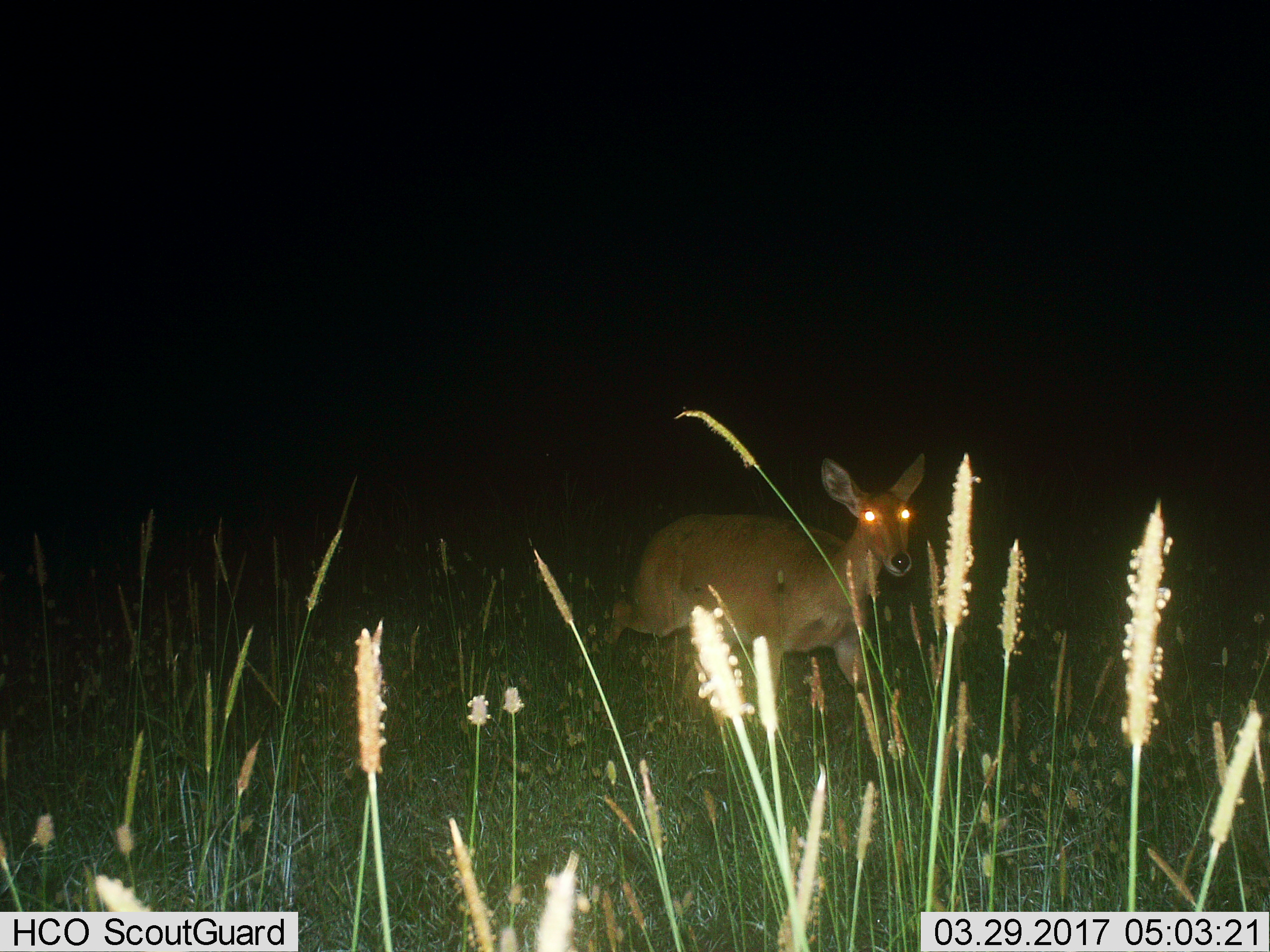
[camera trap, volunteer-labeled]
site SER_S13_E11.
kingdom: Animalia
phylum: Chordata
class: Mammalia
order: Artiodactyla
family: Bovidae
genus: Redunca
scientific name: Redunca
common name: reedbuck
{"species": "reedbuck (Redunca)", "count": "1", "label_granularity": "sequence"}